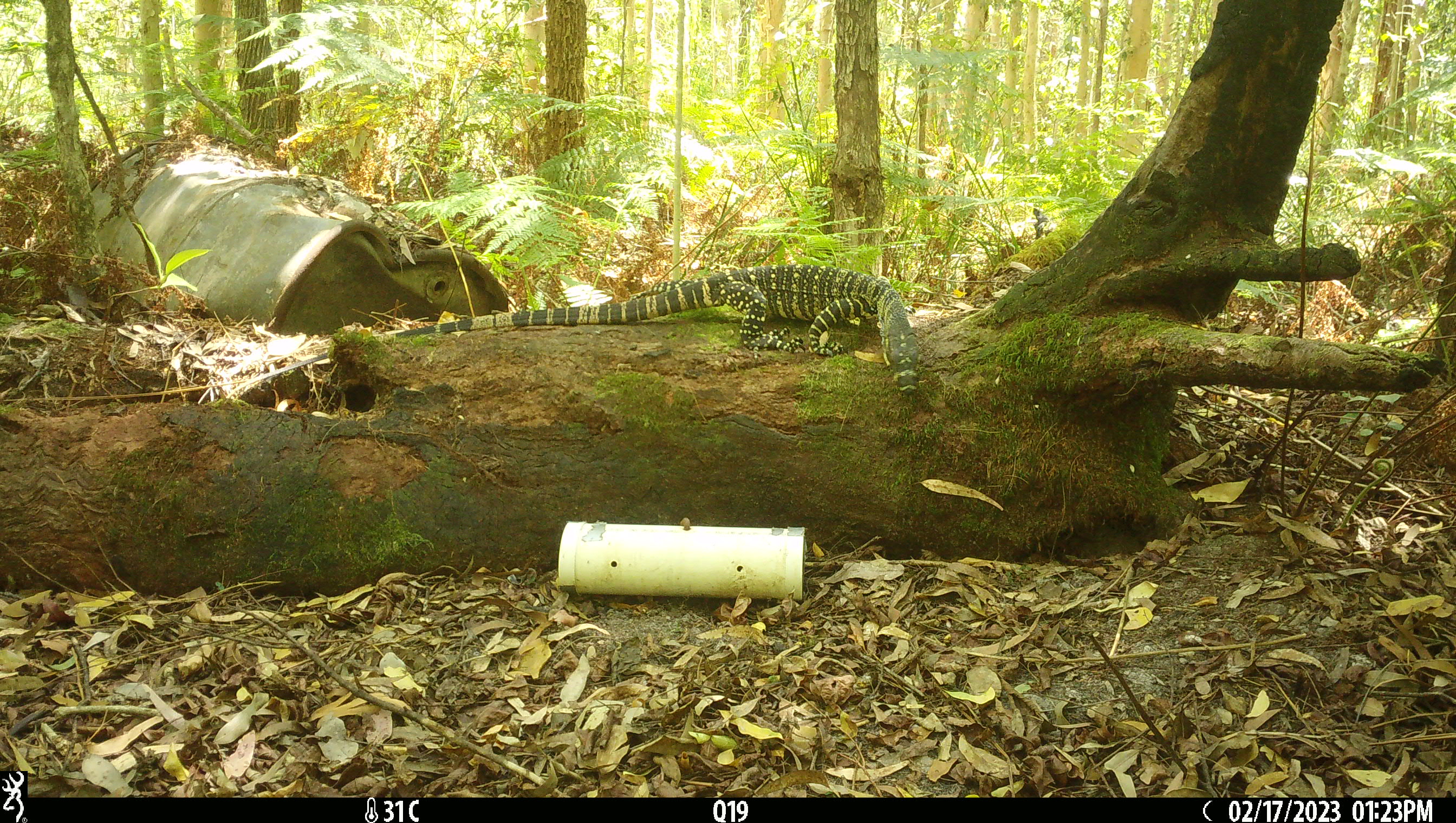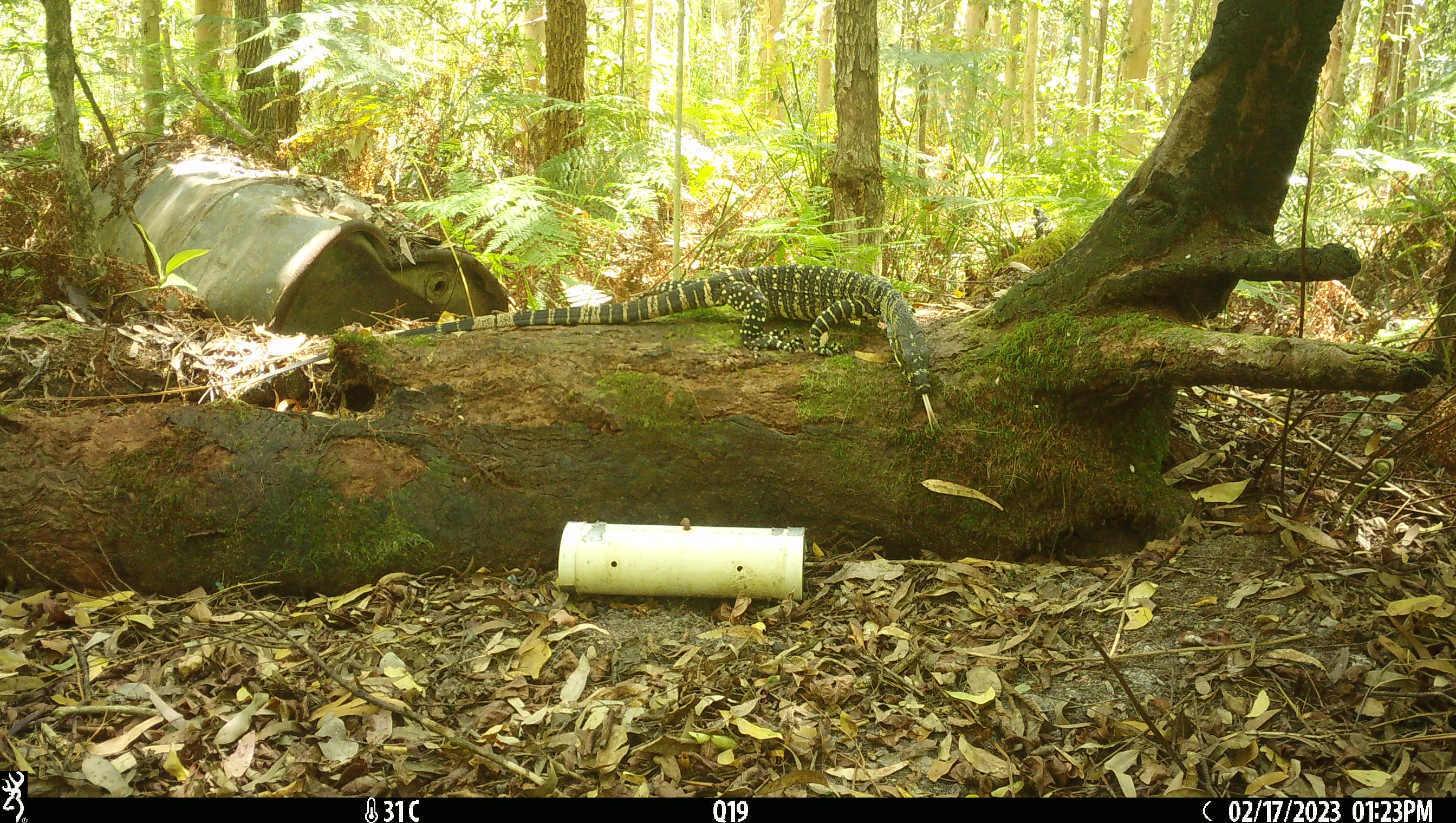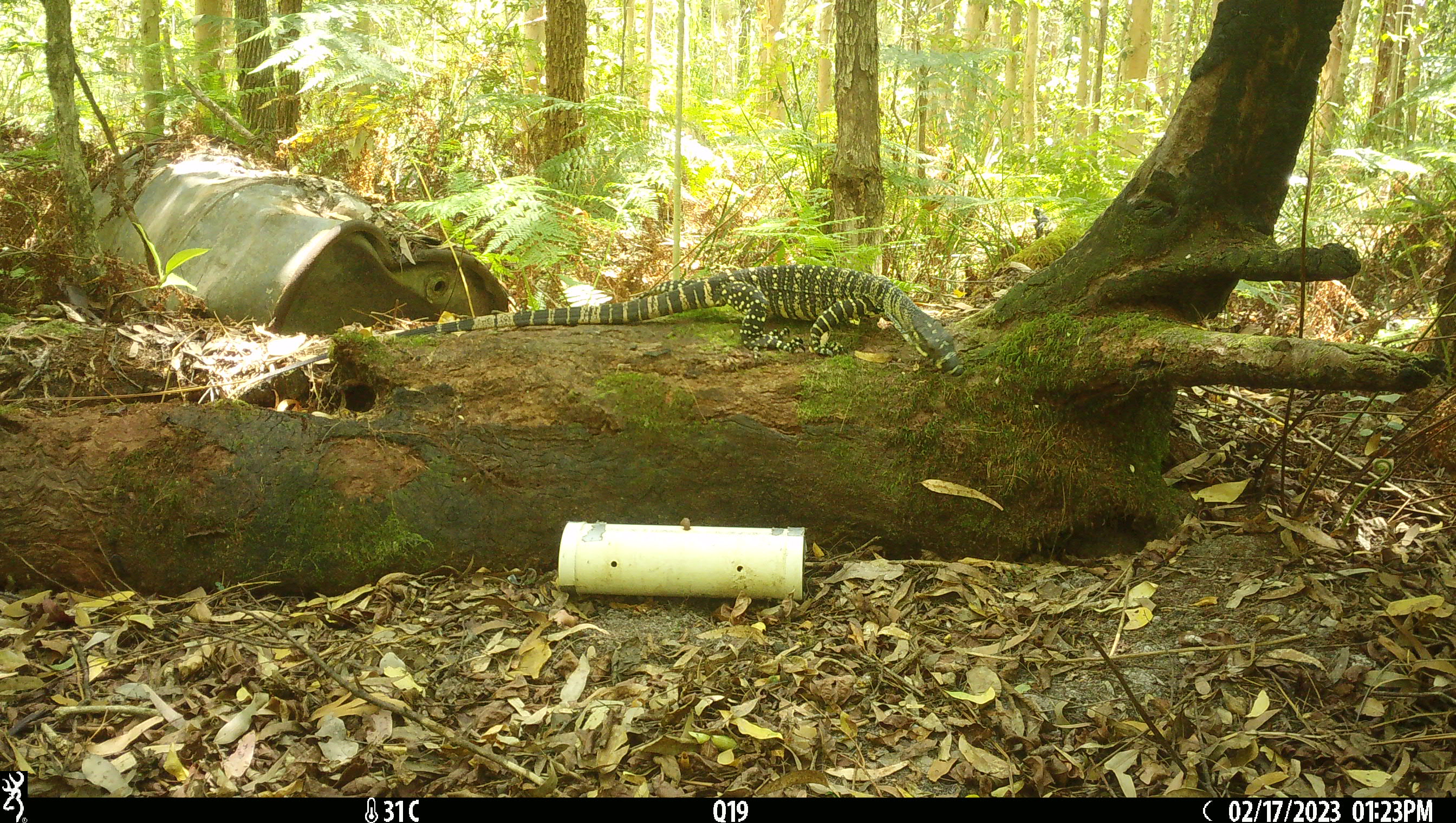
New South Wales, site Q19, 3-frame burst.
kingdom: Animalia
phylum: Chordata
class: Reptilia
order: Squamata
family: Varanidae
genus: Varanus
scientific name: Varanus varius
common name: lace monitor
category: goanna